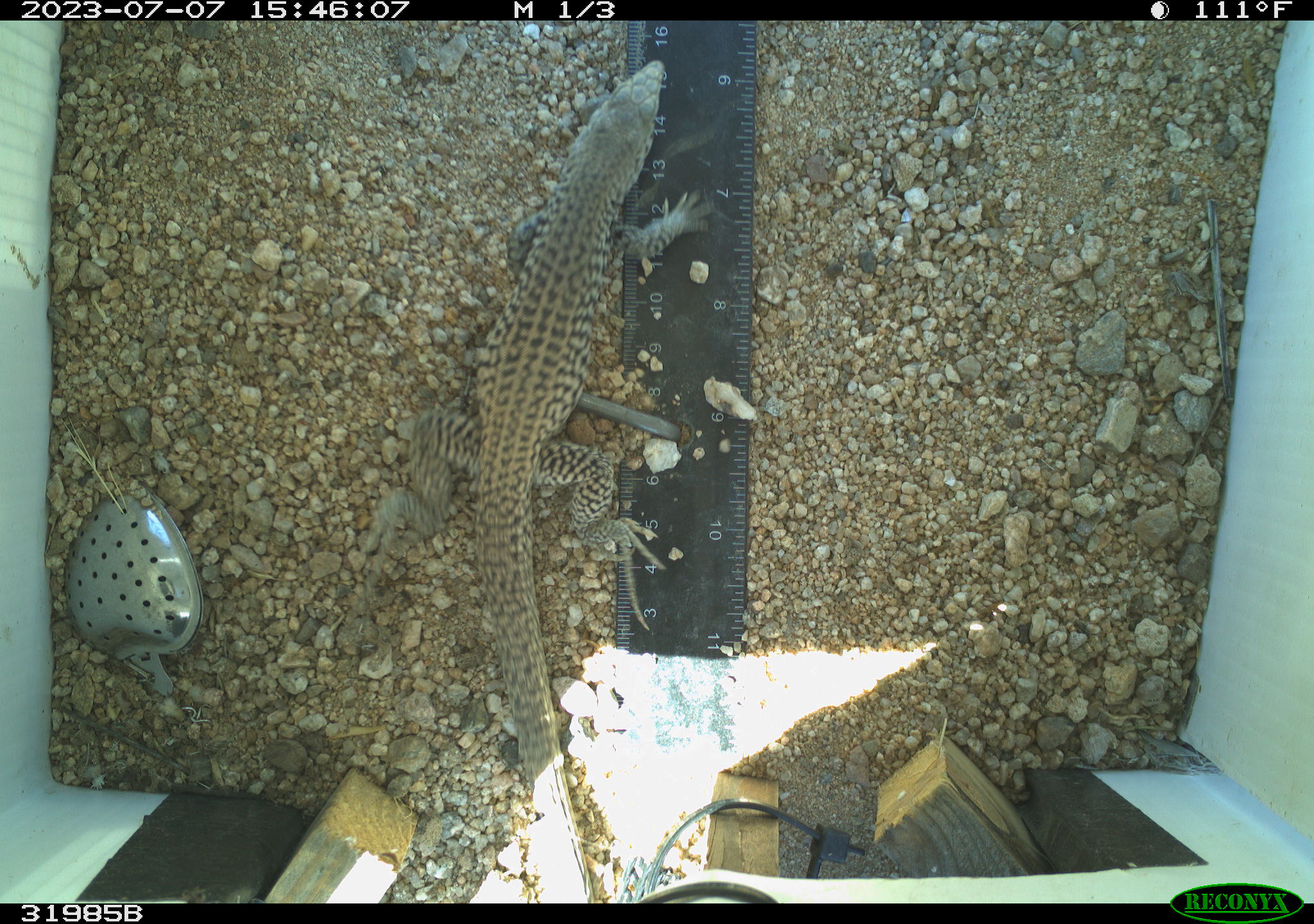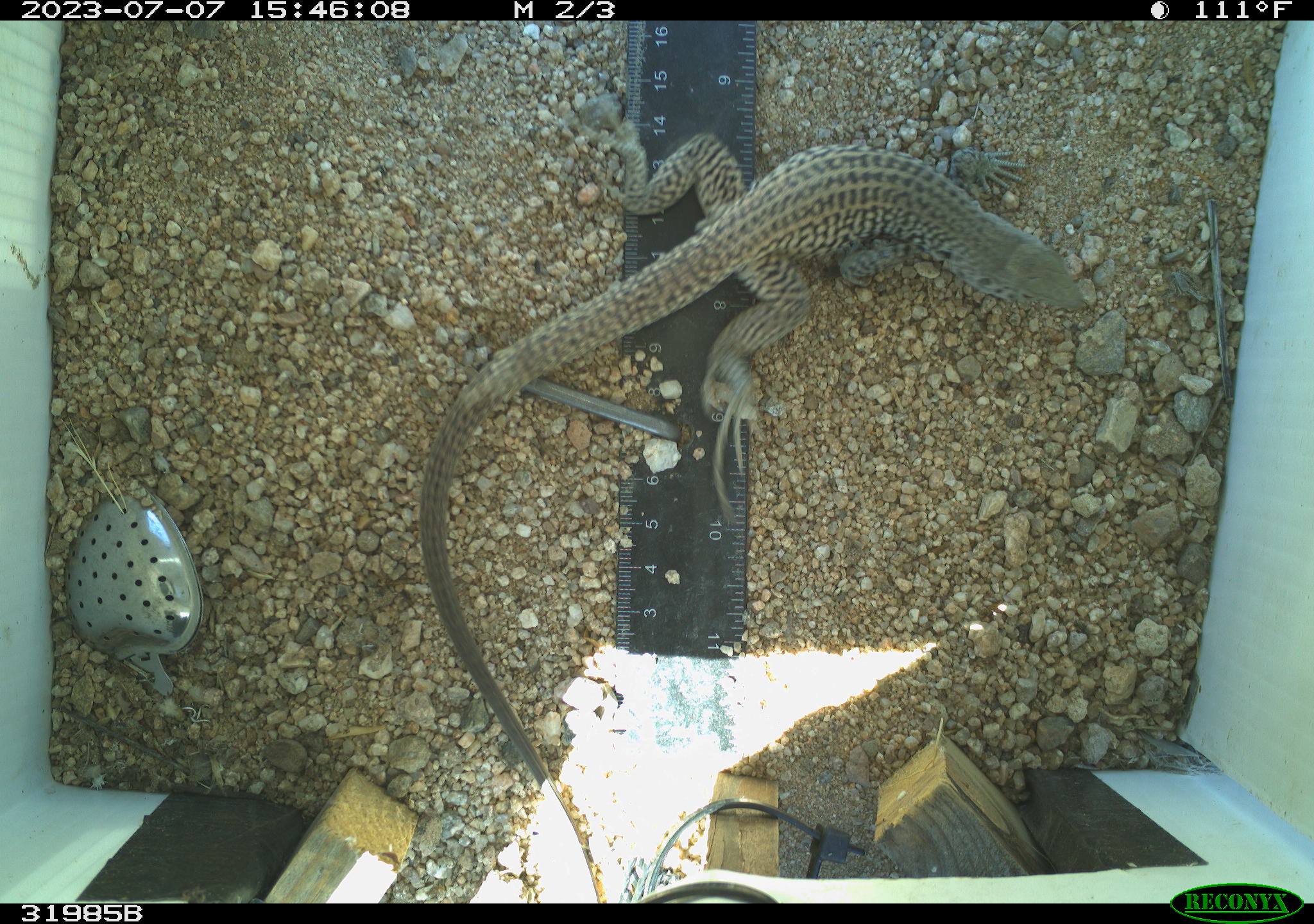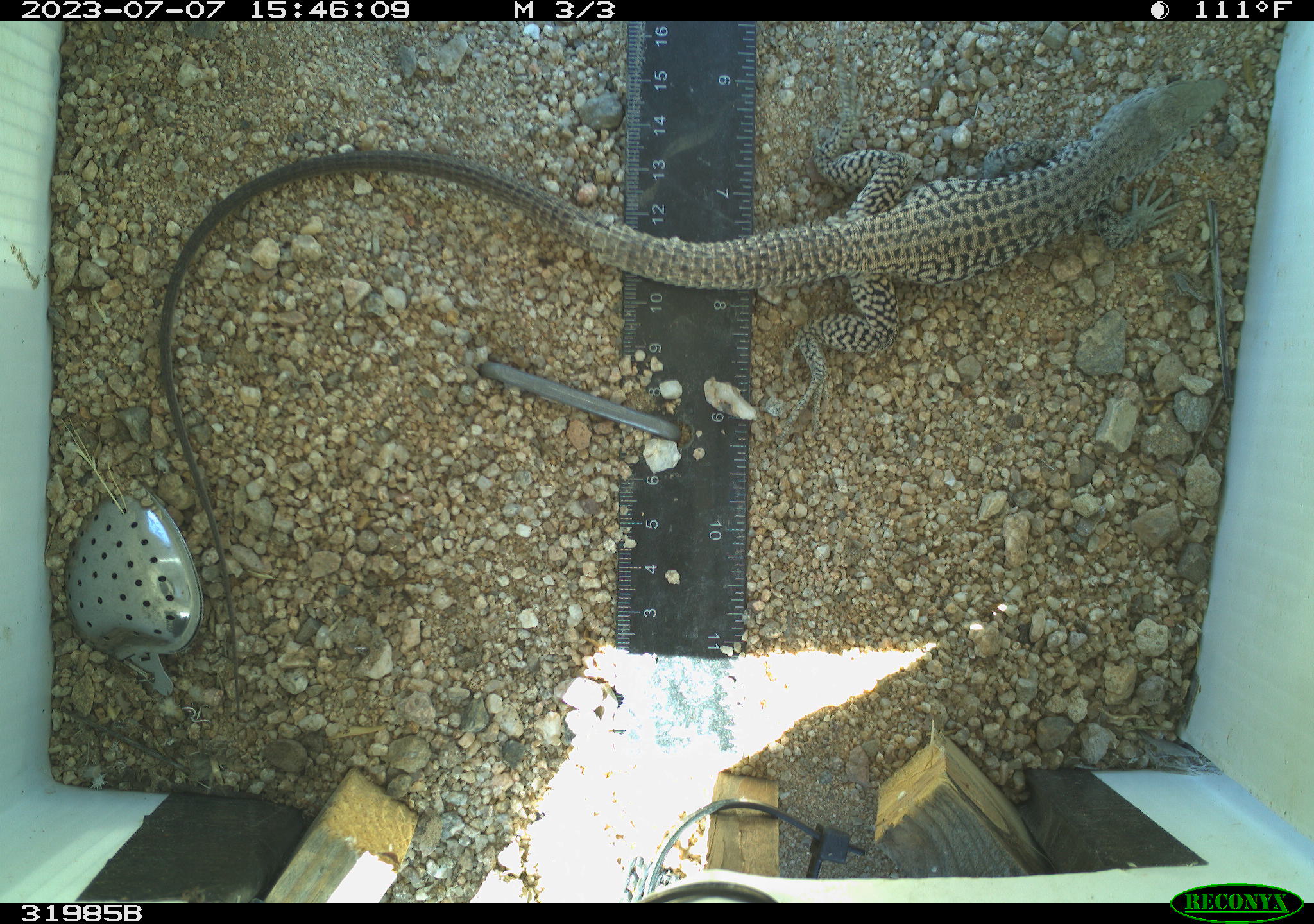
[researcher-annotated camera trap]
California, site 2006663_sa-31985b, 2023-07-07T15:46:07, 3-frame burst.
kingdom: Animalia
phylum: Chordata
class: Reptilia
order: Squamata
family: Teiidae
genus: Aspidoscelis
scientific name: Aspidoscelis tigris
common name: western whiptail